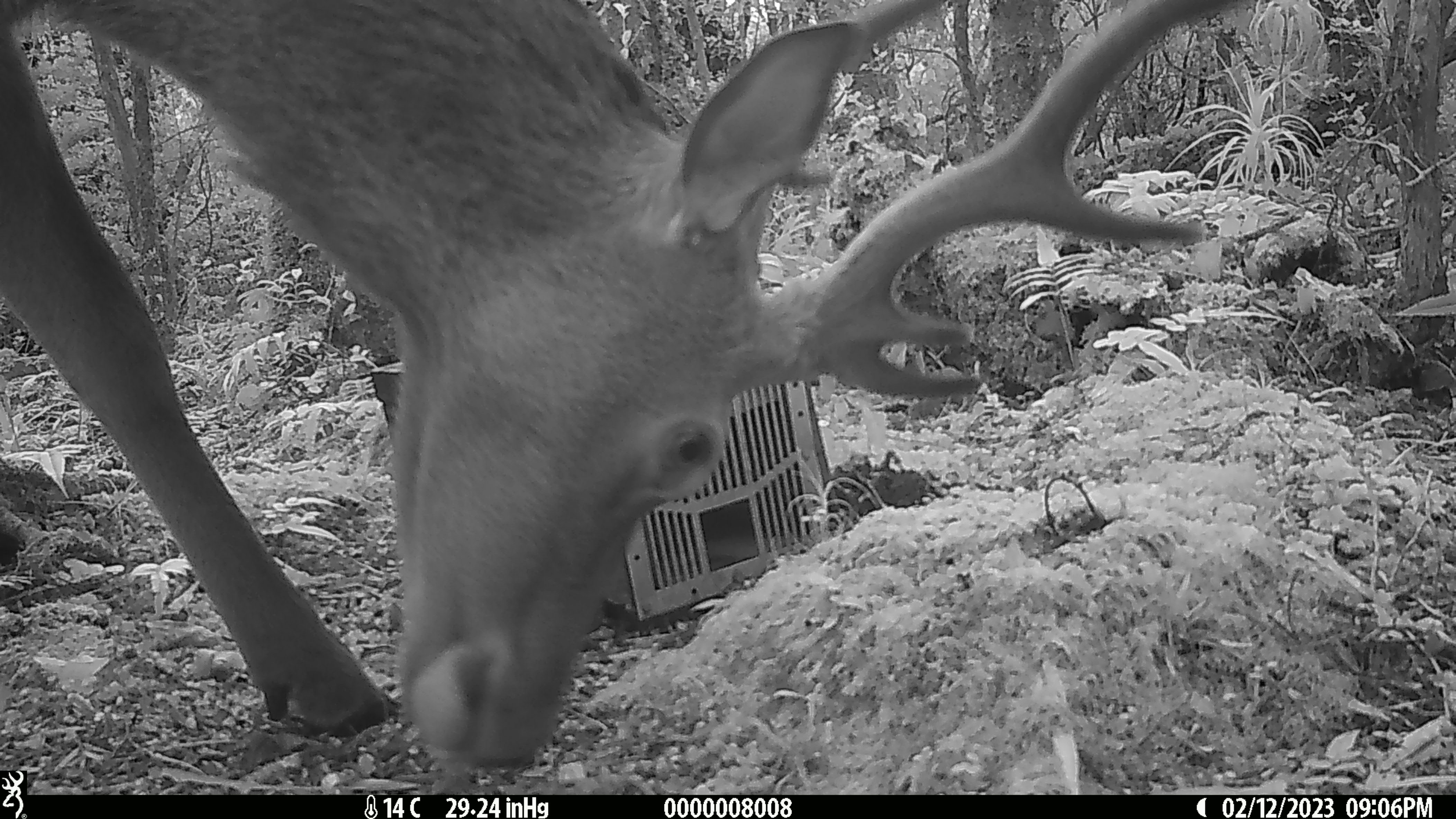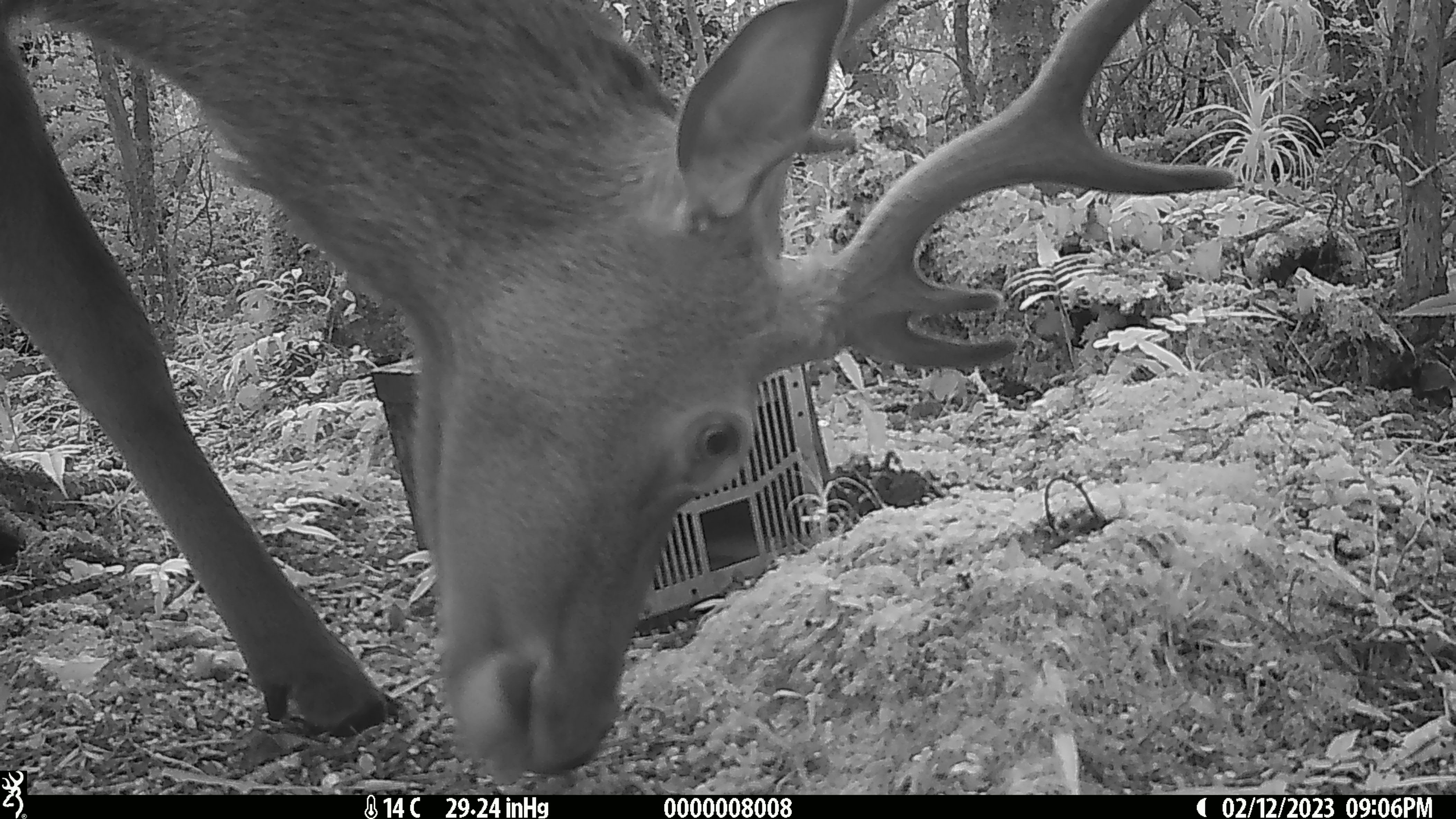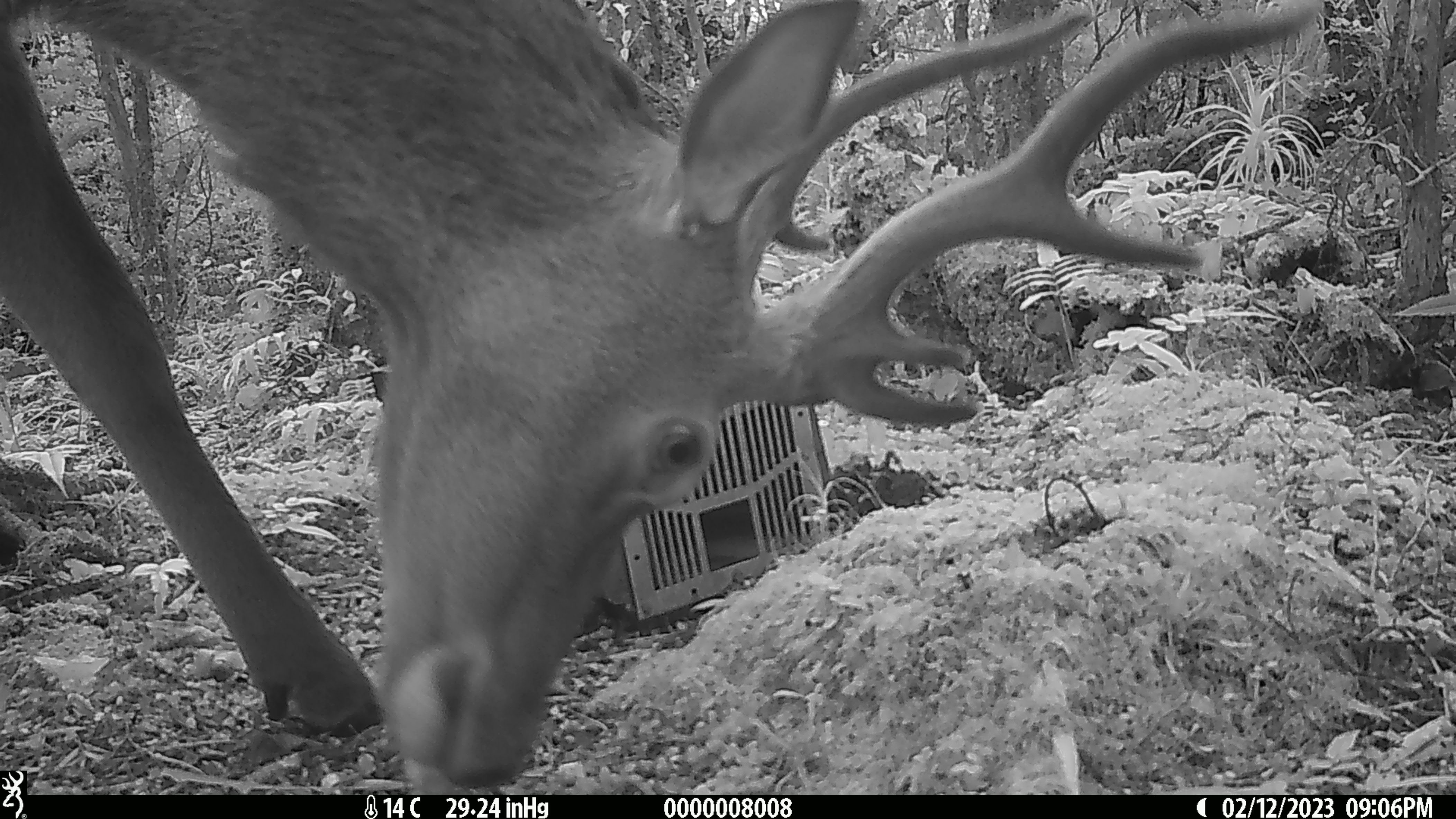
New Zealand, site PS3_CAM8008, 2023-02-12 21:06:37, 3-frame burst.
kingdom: Animalia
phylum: Chordata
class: Mammalia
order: Artiodactyla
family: Cervidae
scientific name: Cervidae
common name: deer